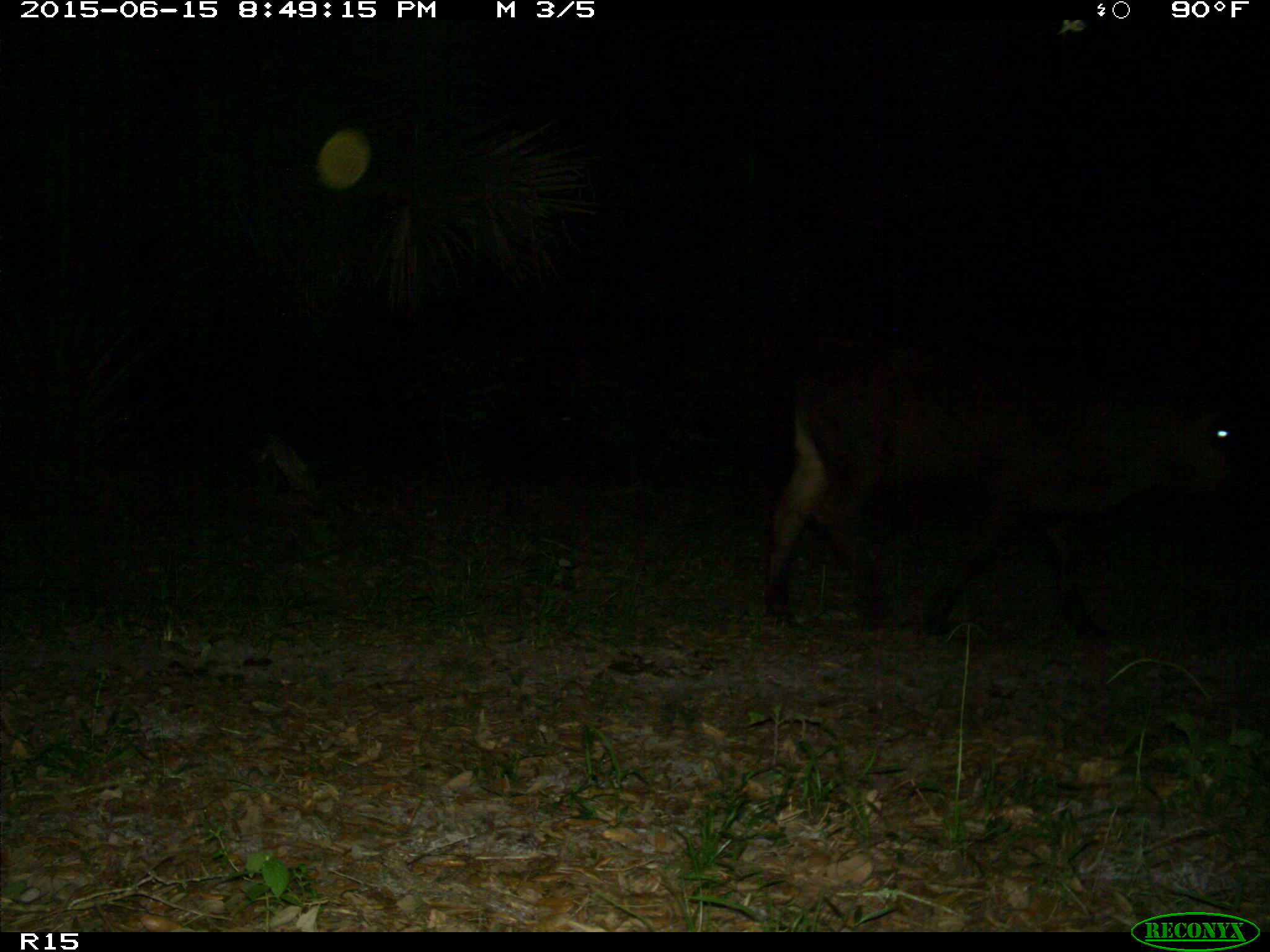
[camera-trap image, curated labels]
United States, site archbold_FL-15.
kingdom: Animalia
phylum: Chordata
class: Mammalia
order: Artiodactyla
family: Bovidae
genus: Bos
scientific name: Bos taurus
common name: domestic cow